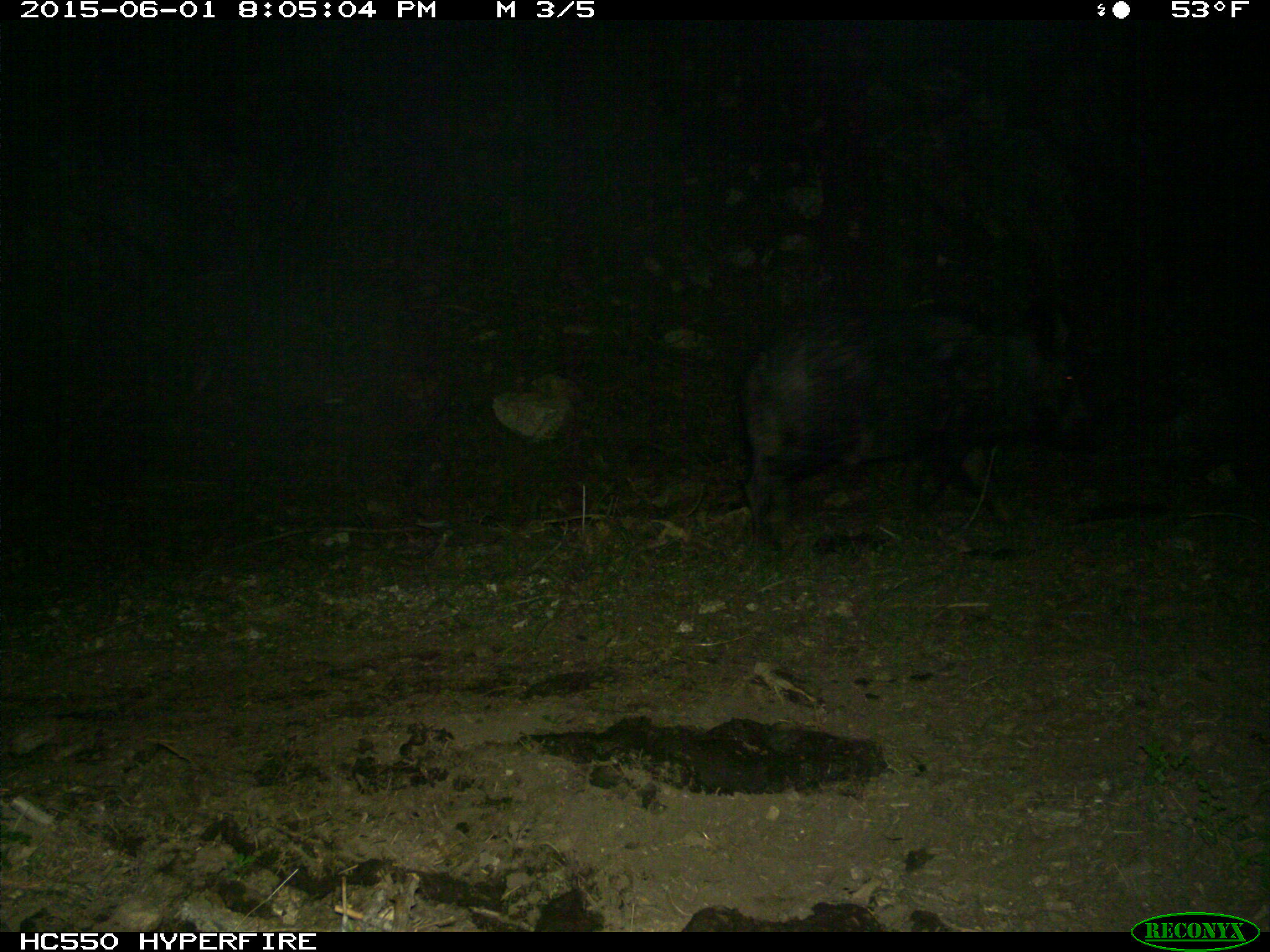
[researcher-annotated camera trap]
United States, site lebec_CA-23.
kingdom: Animalia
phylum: Chordata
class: Mammalia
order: Artiodactyla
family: Suidae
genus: Sus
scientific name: Sus scrofa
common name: wild boar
Sus scrofa (wild boar).